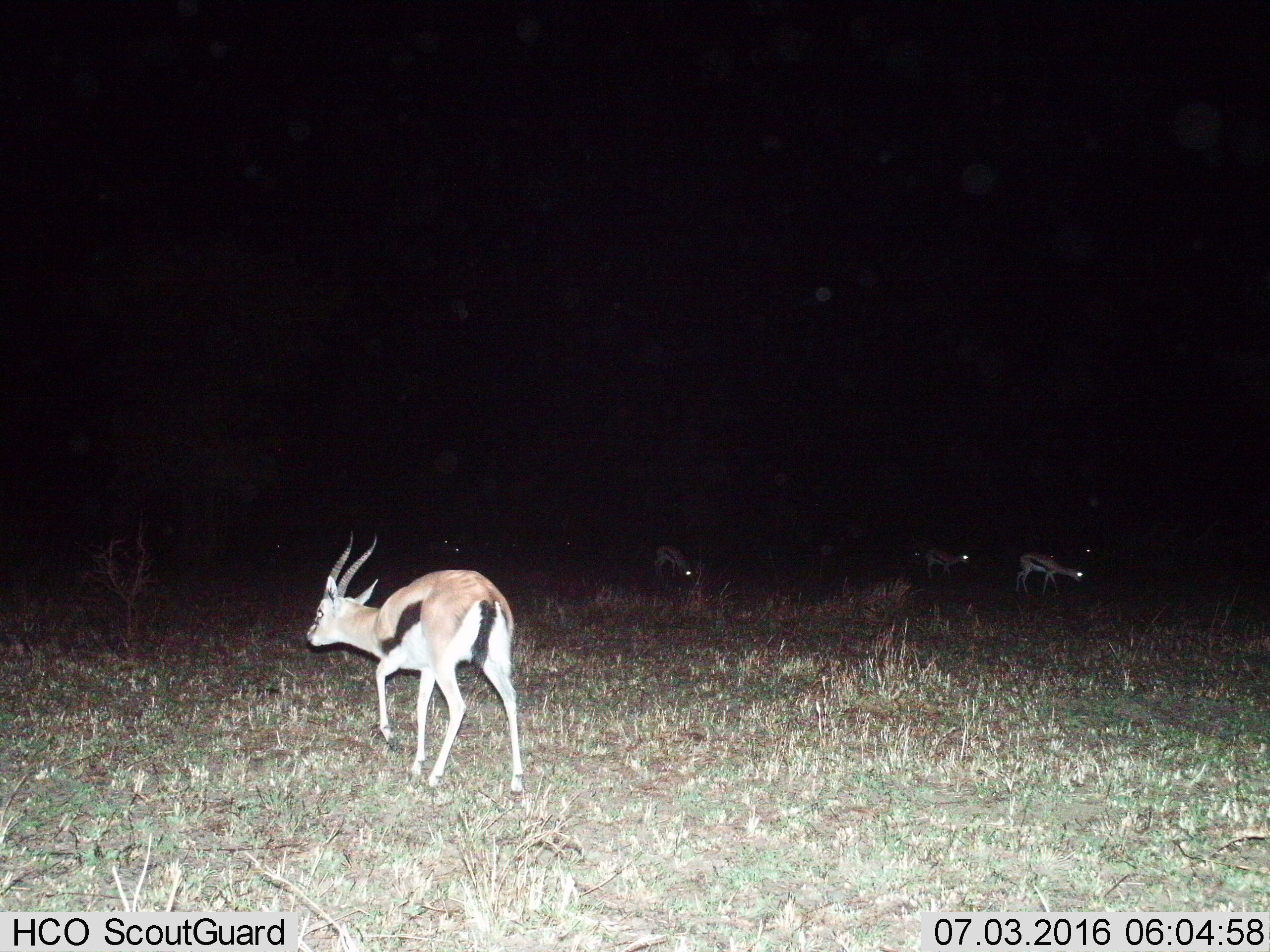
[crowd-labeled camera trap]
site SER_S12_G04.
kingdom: Animalia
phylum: Chordata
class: Mammalia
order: Artiodactyla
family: Bovidae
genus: Eudorcas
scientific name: Eudorcas thomsonii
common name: thomson's gazelle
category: gazellethomsons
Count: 10.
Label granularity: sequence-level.